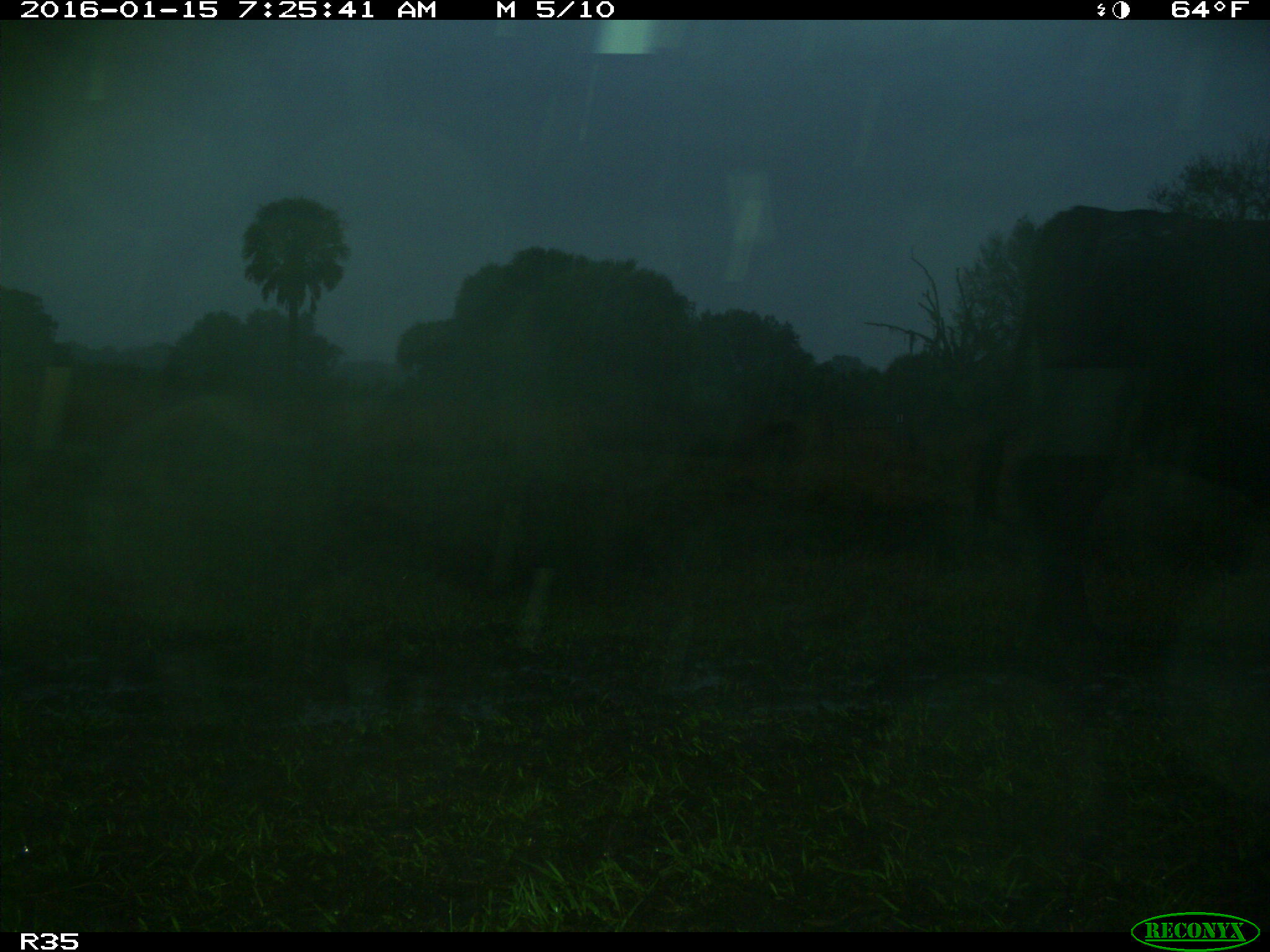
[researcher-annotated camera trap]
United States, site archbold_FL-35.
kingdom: Animalia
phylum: Chordata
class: Mammalia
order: Artiodactyla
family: Bovidae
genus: Bos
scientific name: Bos taurus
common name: domestic cow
Bos taurus (domestic cow).